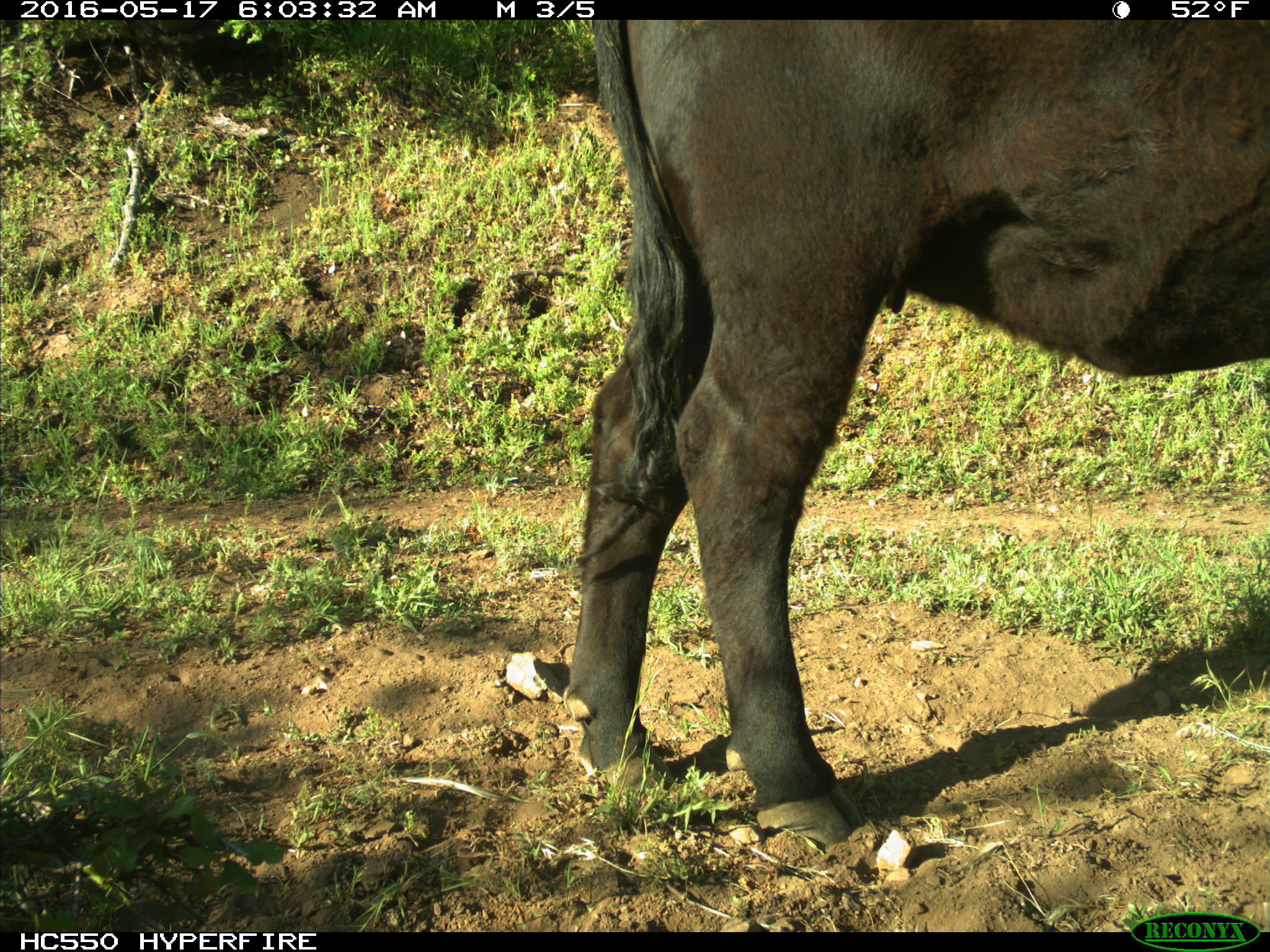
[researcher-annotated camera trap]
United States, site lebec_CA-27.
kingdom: Animalia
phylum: Chordata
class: Mammalia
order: Artiodactyla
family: Bovidae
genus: Bos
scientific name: Bos taurus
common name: domestic cow